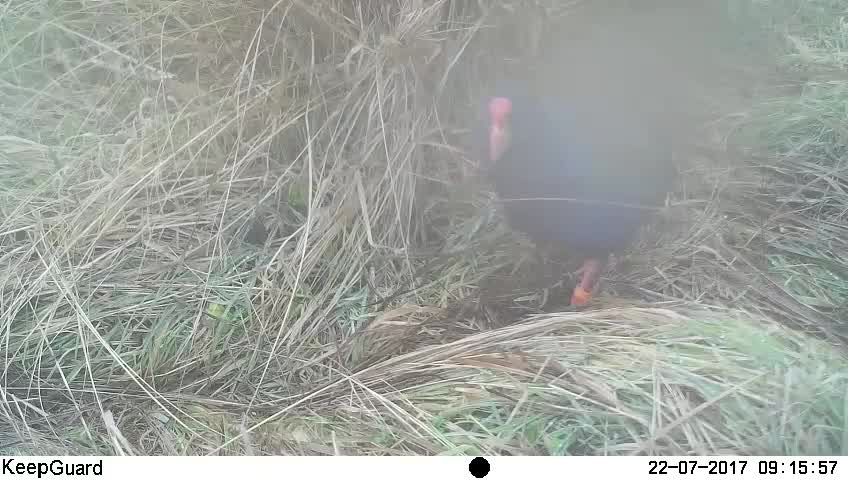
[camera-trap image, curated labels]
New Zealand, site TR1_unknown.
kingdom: Animalia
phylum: Chordata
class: Aves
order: Gruiformes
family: Rallidae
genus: Porphyrio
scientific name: Porphyrio mantelli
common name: takahe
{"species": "takahe (Porphyrio mantelli)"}